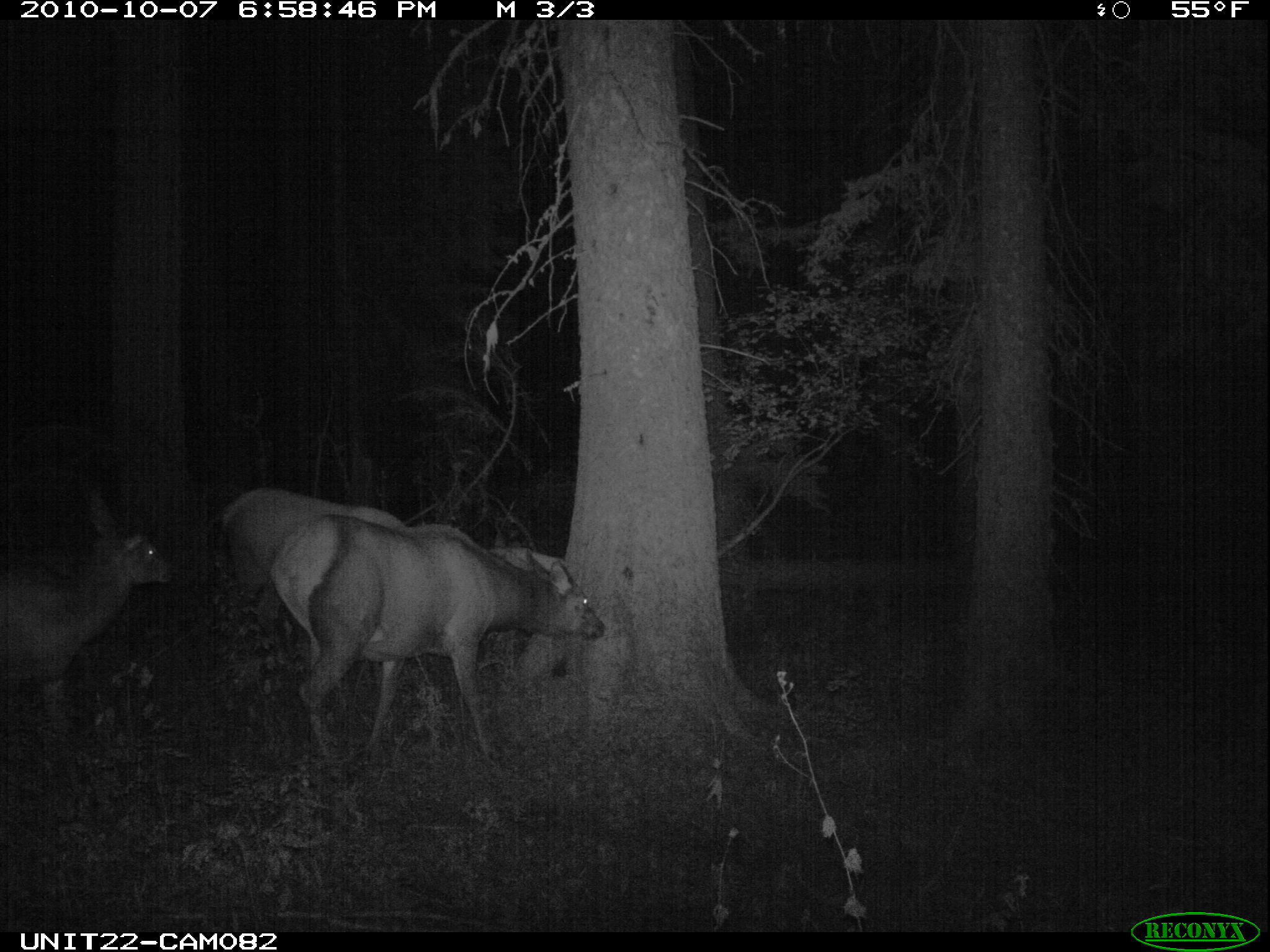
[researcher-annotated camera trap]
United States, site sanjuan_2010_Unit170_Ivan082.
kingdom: Animalia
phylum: Chordata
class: Mammalia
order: Artiodactyla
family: Cervidae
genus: Cervus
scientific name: Cervus elaphus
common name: red deer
Cervus elaphus (red deer).